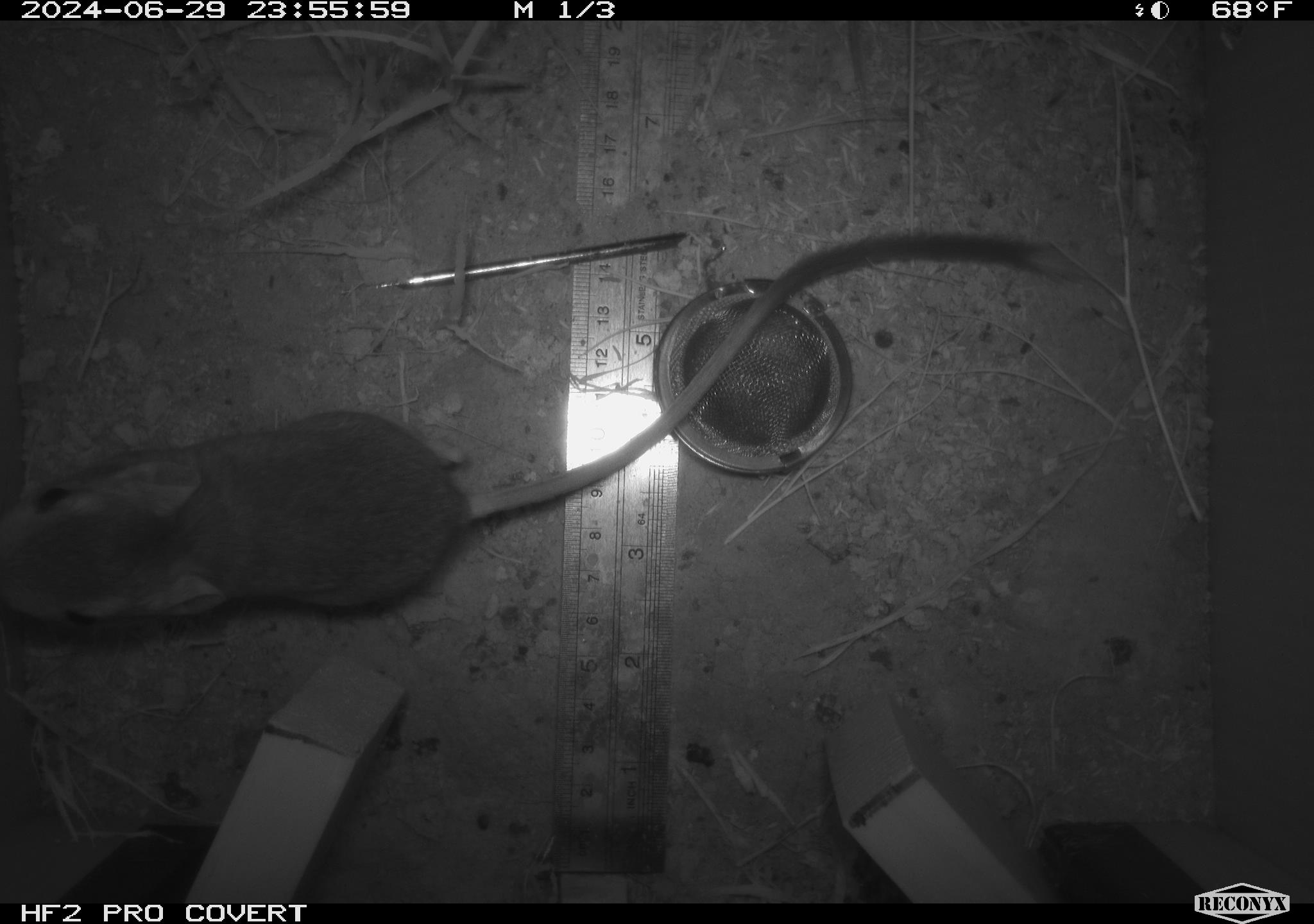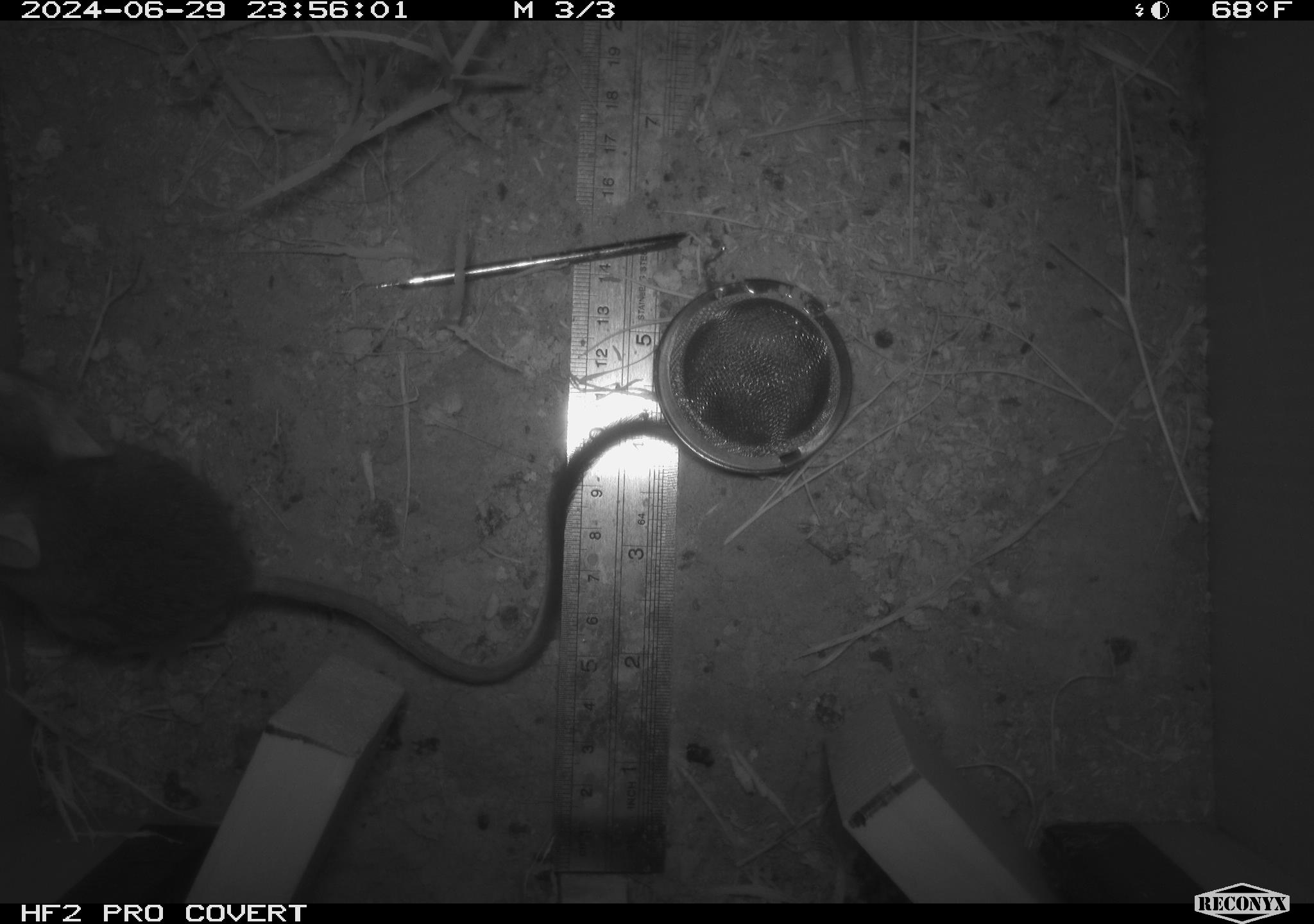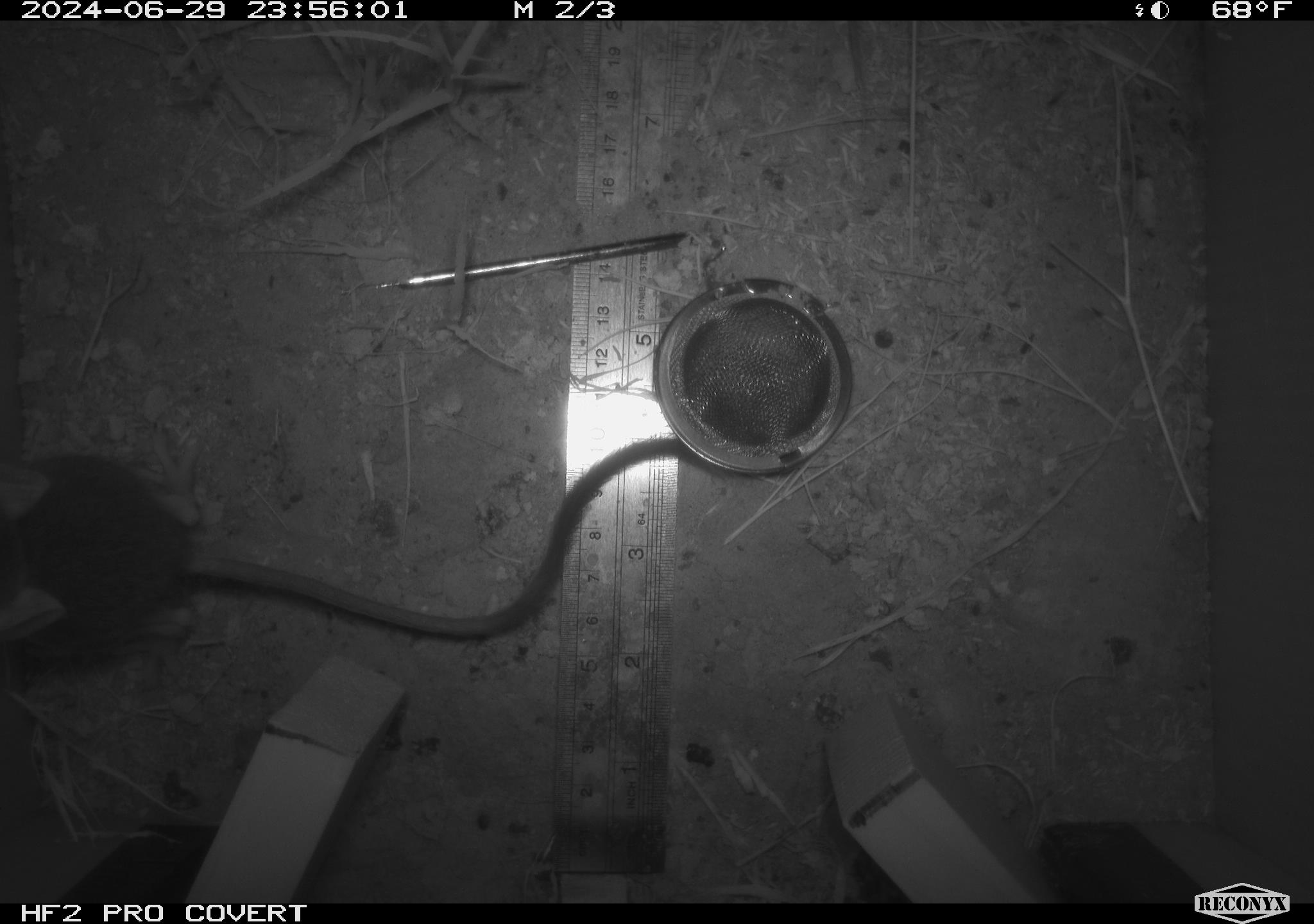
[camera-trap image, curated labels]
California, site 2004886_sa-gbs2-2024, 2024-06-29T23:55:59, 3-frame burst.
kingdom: Animalia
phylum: Chordata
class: Mammalia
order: Rodentia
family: Heteromyidae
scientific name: Heteromyidae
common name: kangaroo rats and pocket mice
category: heteromyidae family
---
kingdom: Animalia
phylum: Chordata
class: Mammalia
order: Rodentia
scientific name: Rodentia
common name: mouse species